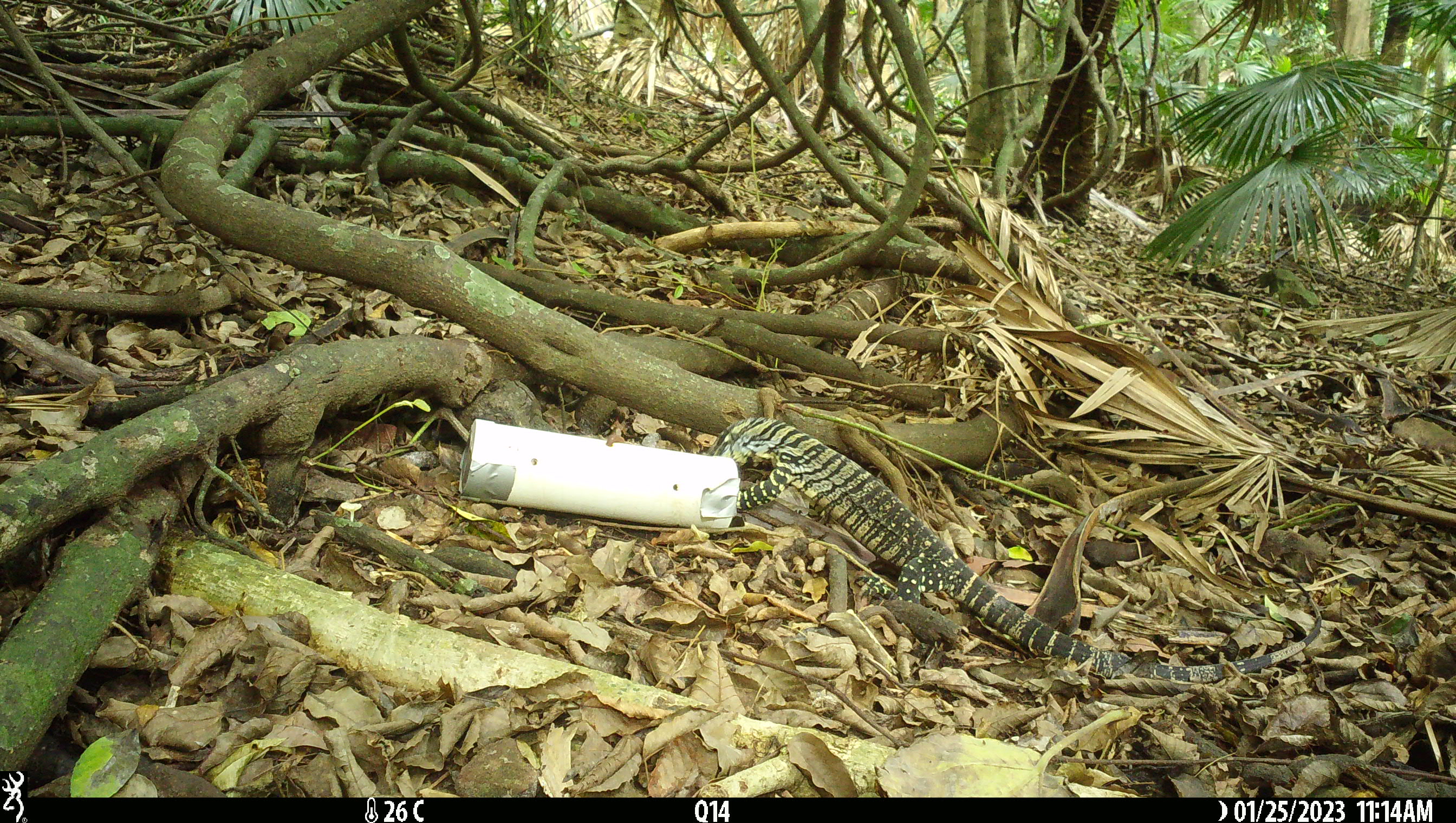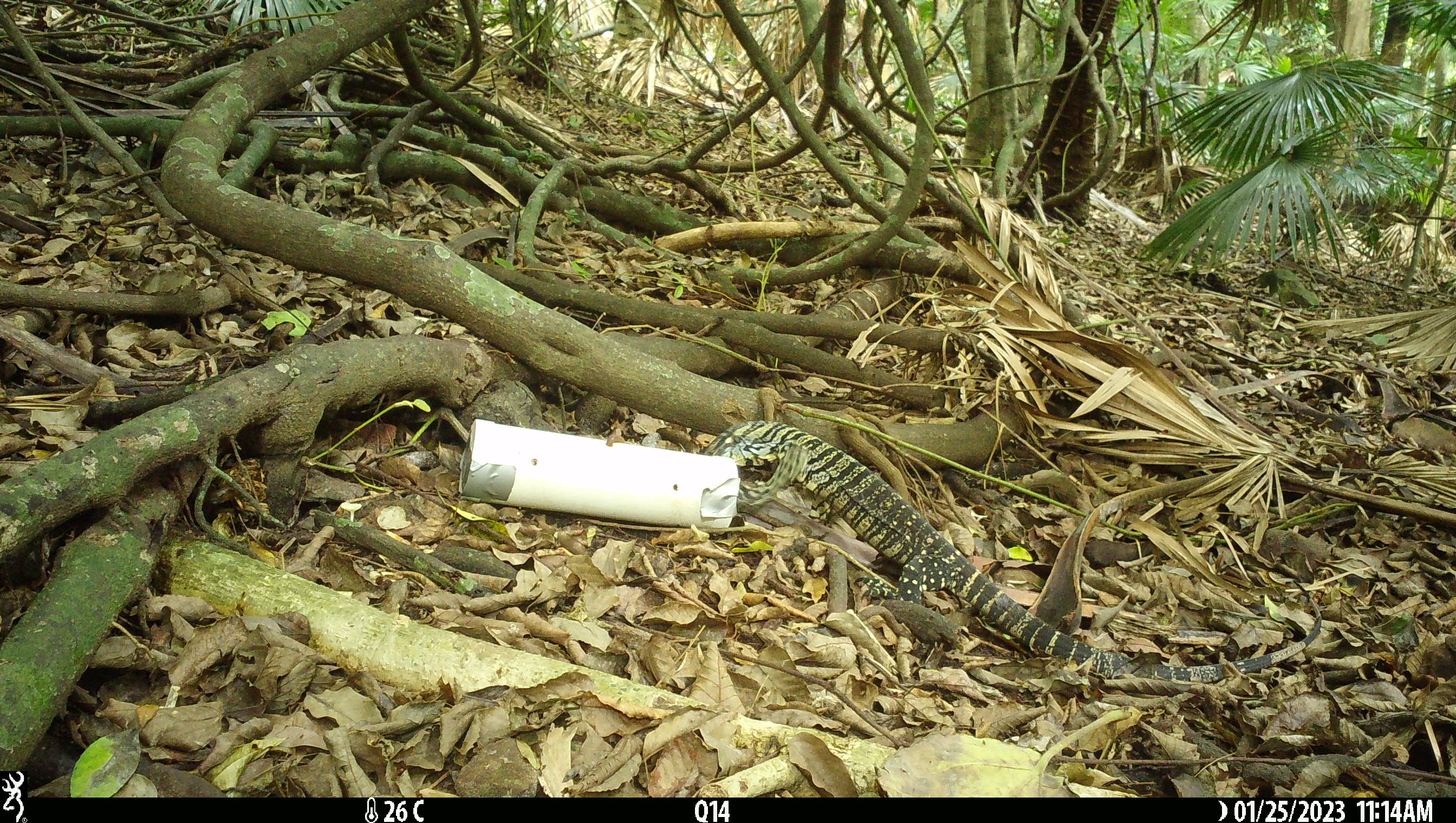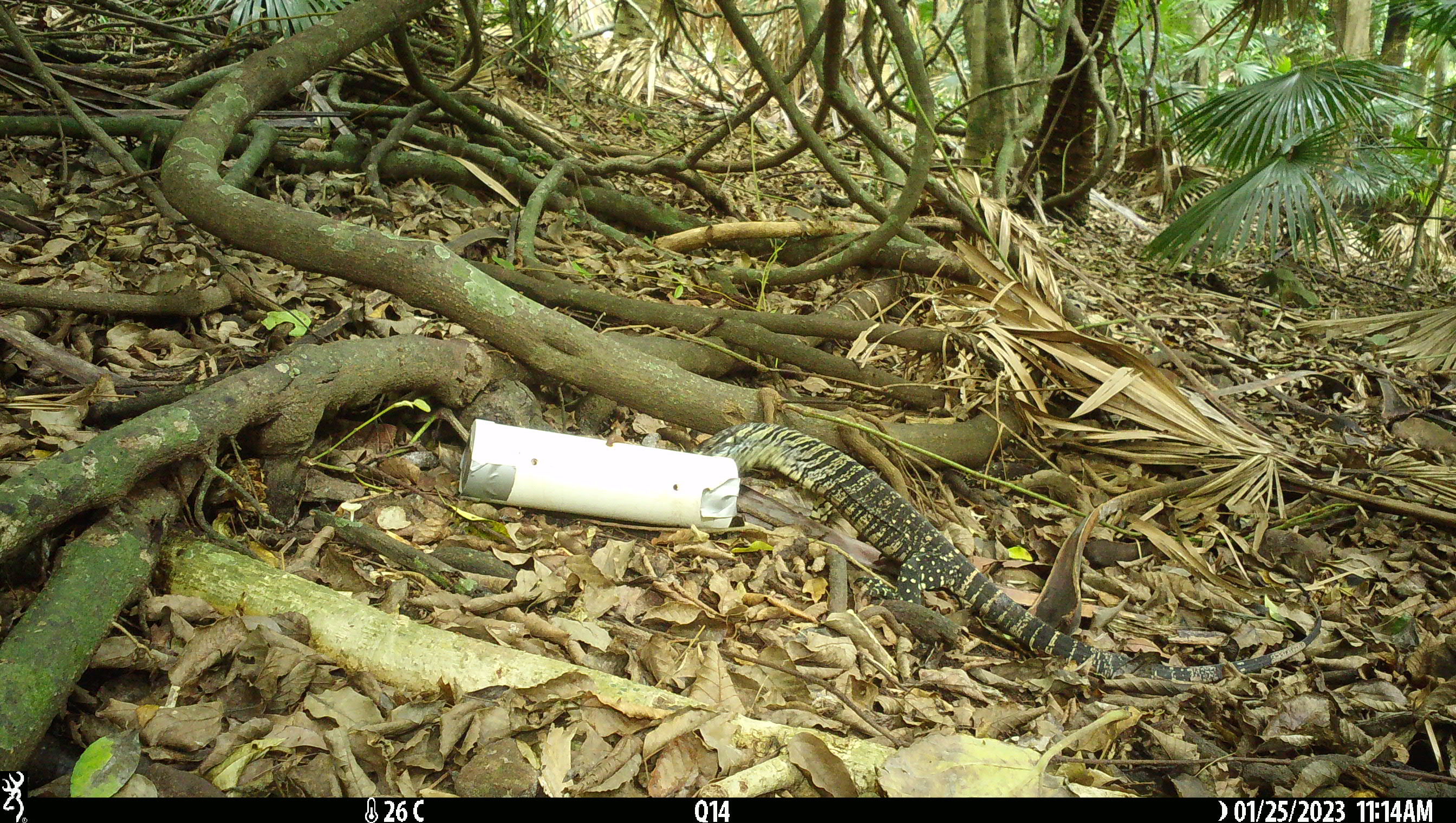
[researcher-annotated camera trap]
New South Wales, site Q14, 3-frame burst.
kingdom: Animalia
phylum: Chordata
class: Reptilia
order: Squamata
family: Varanidae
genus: Varanus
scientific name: Varanus varius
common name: lace monitor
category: goanna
Goanna (lace monitor) (Varanus varius).